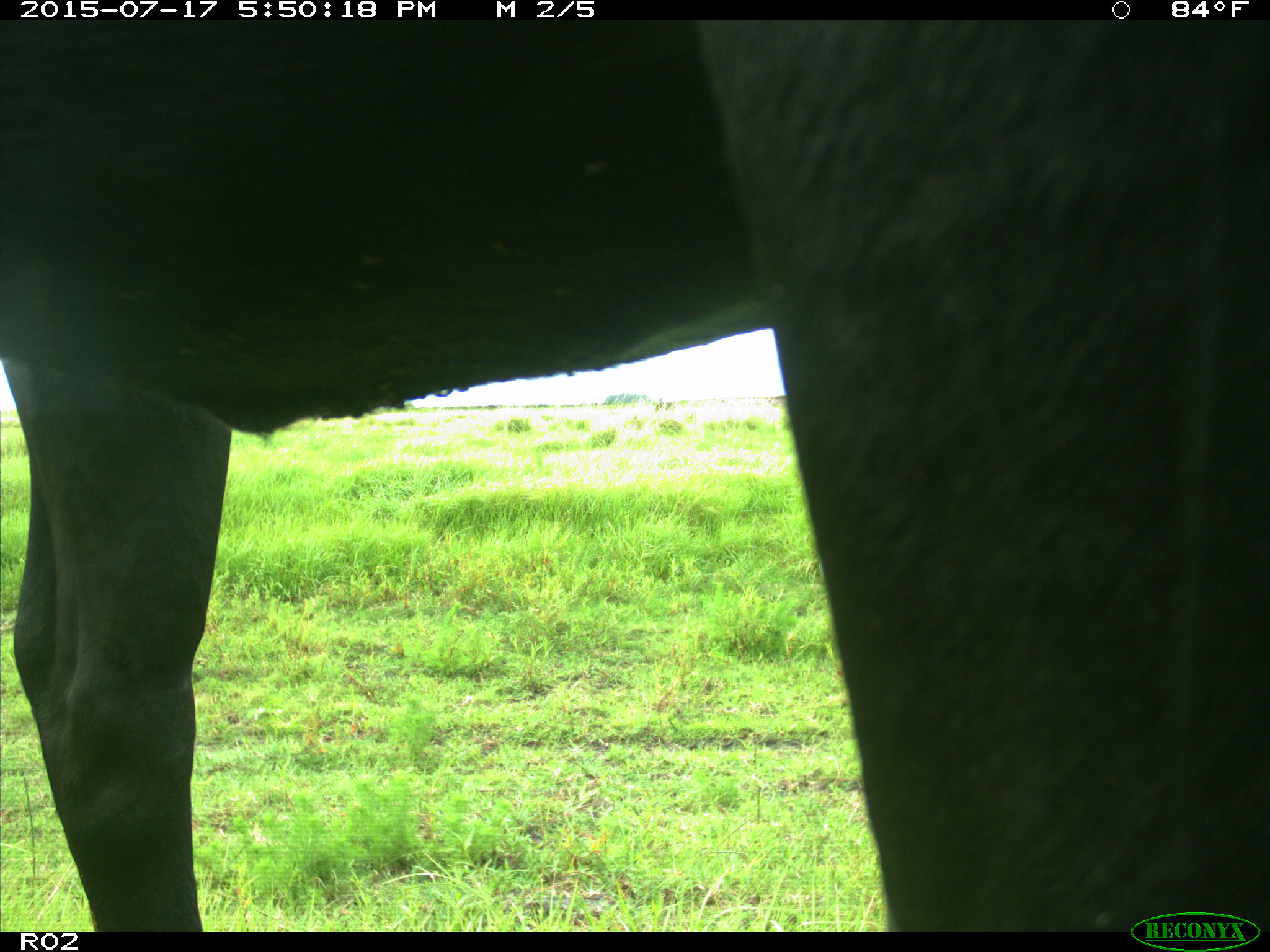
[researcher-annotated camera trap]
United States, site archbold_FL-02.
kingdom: Animalia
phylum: Chordata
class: Mammalia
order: Artiodactyla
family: Bovidae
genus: Bos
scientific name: Bos taurus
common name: domestic cow